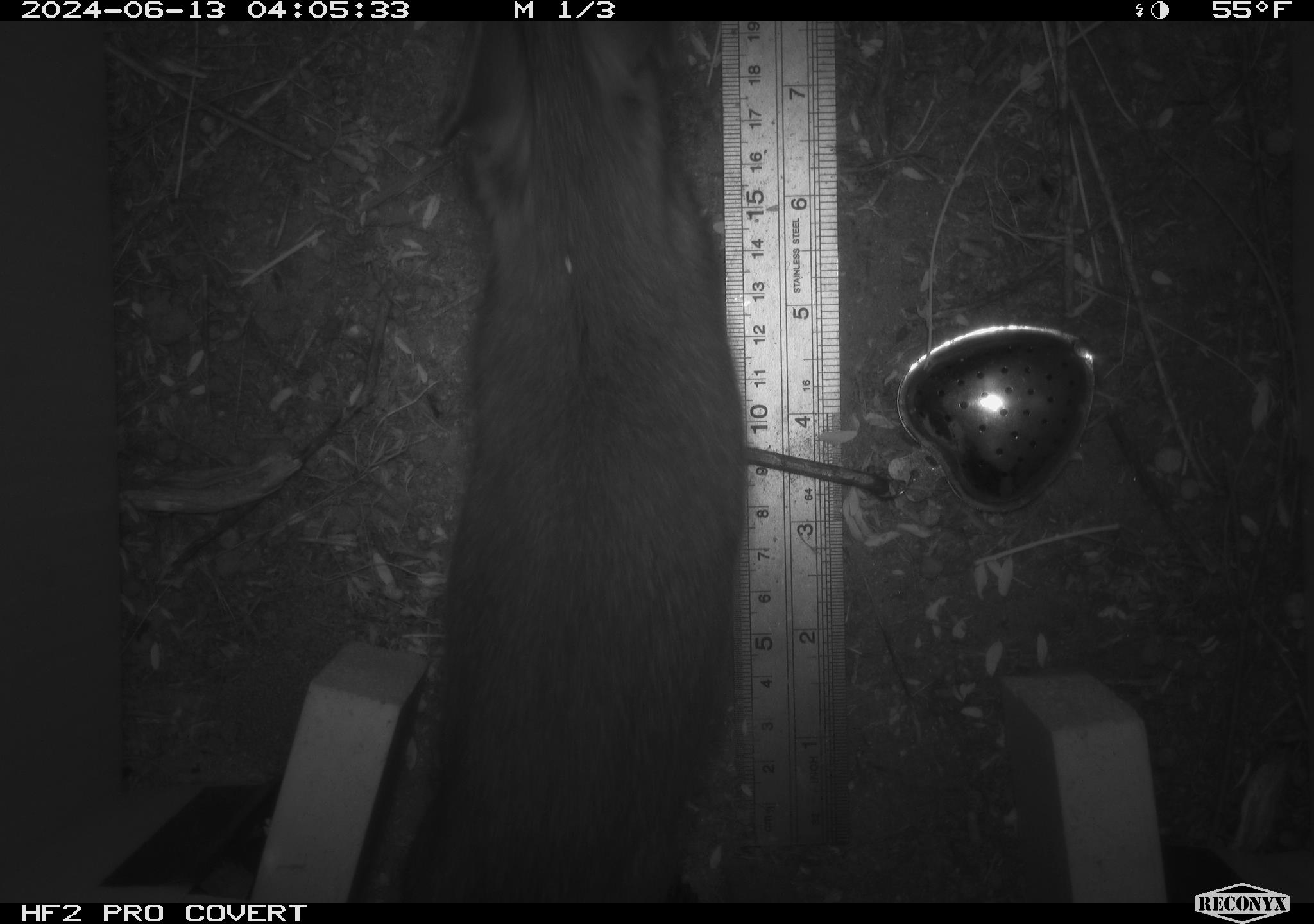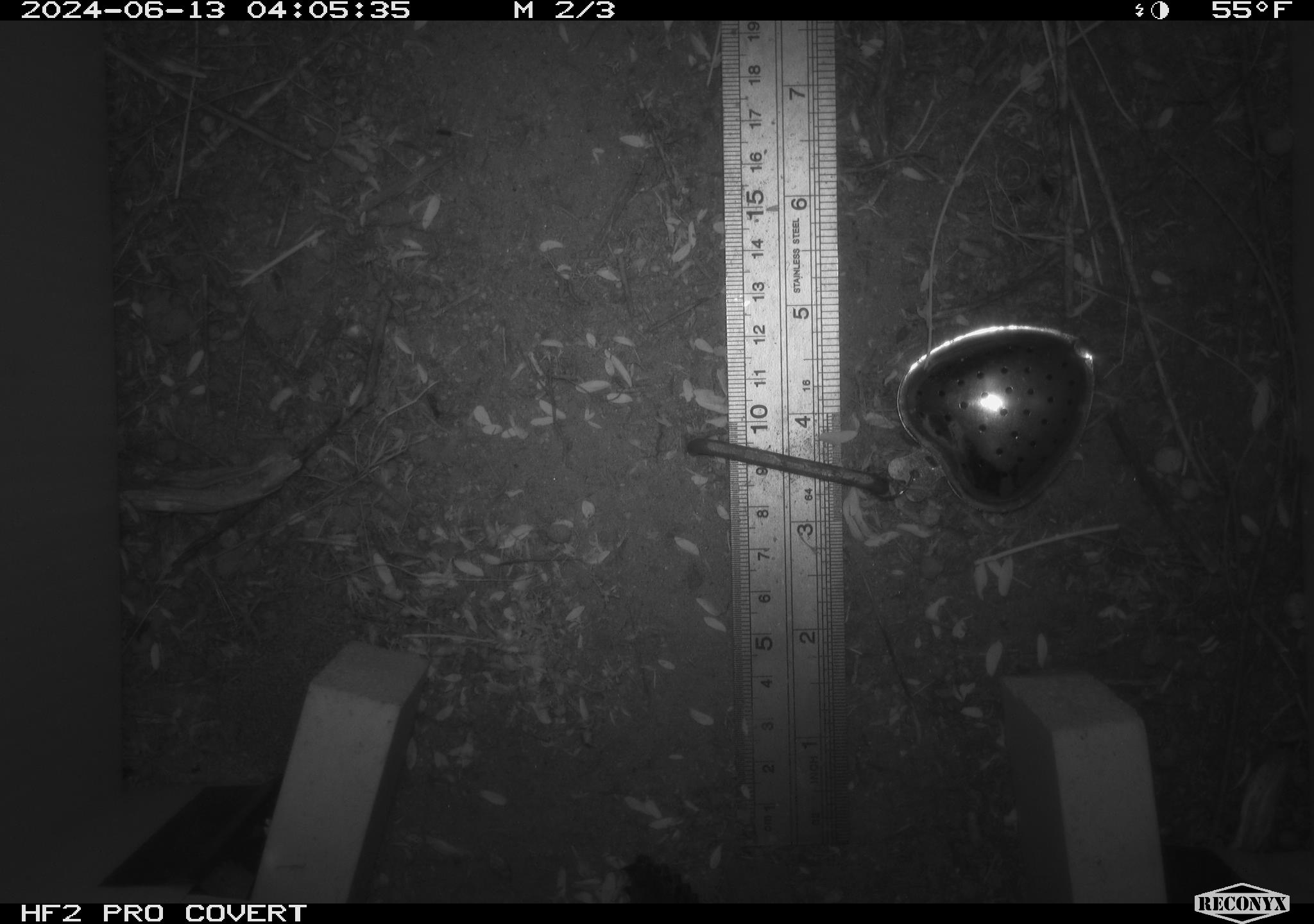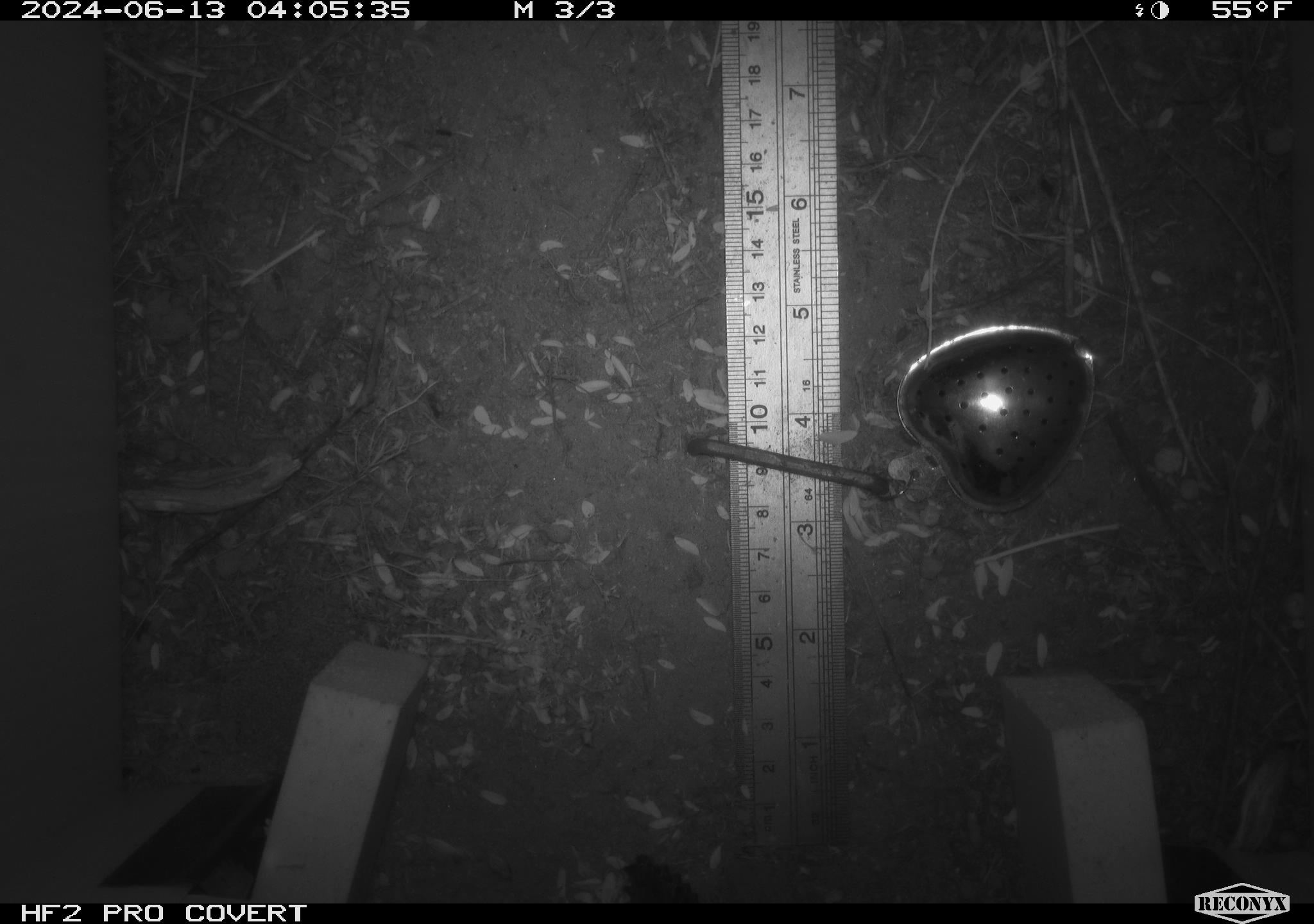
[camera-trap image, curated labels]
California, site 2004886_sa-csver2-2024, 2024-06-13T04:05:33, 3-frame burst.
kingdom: Animalia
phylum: Chordata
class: Mammalia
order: Rodentia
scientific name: Rodentia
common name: rodent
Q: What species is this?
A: Rodent (Rodentia).